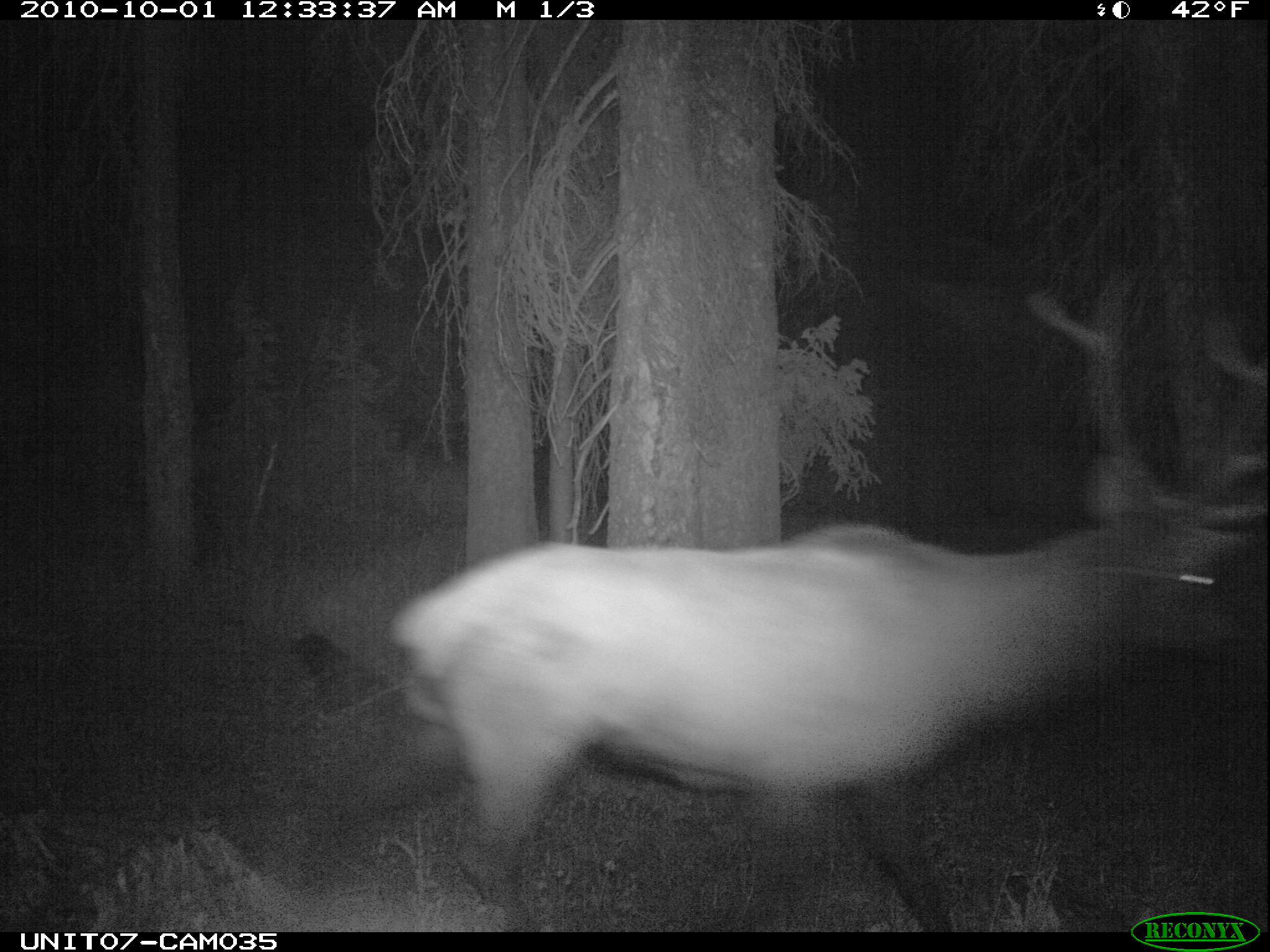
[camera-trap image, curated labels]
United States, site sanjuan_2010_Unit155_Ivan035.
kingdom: Animalia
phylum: Chordata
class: Mammalia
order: Artiodactyla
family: Cervidae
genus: Cervus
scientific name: Cervus elaphus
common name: red deer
Cervus elaphus (red deer).